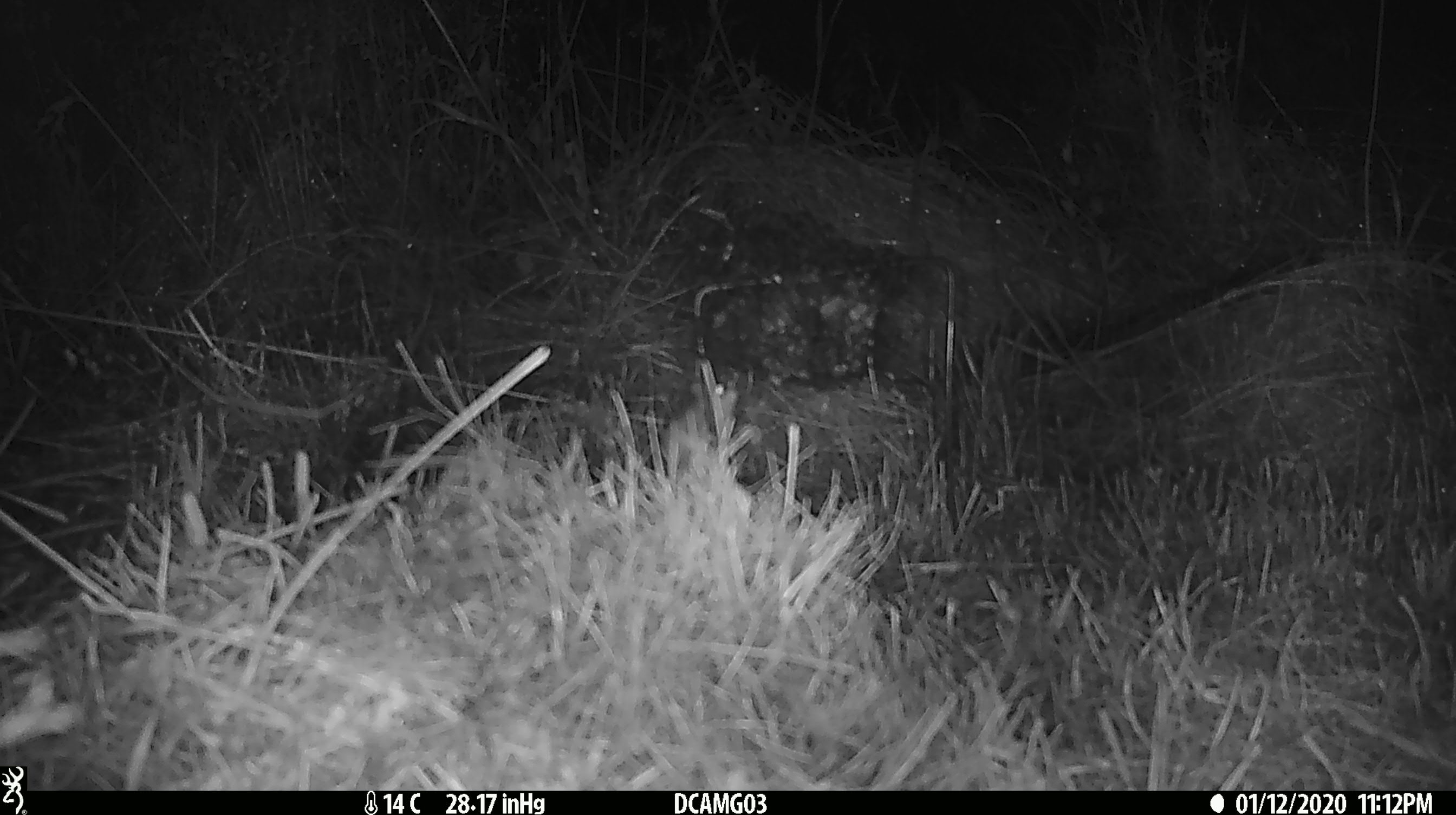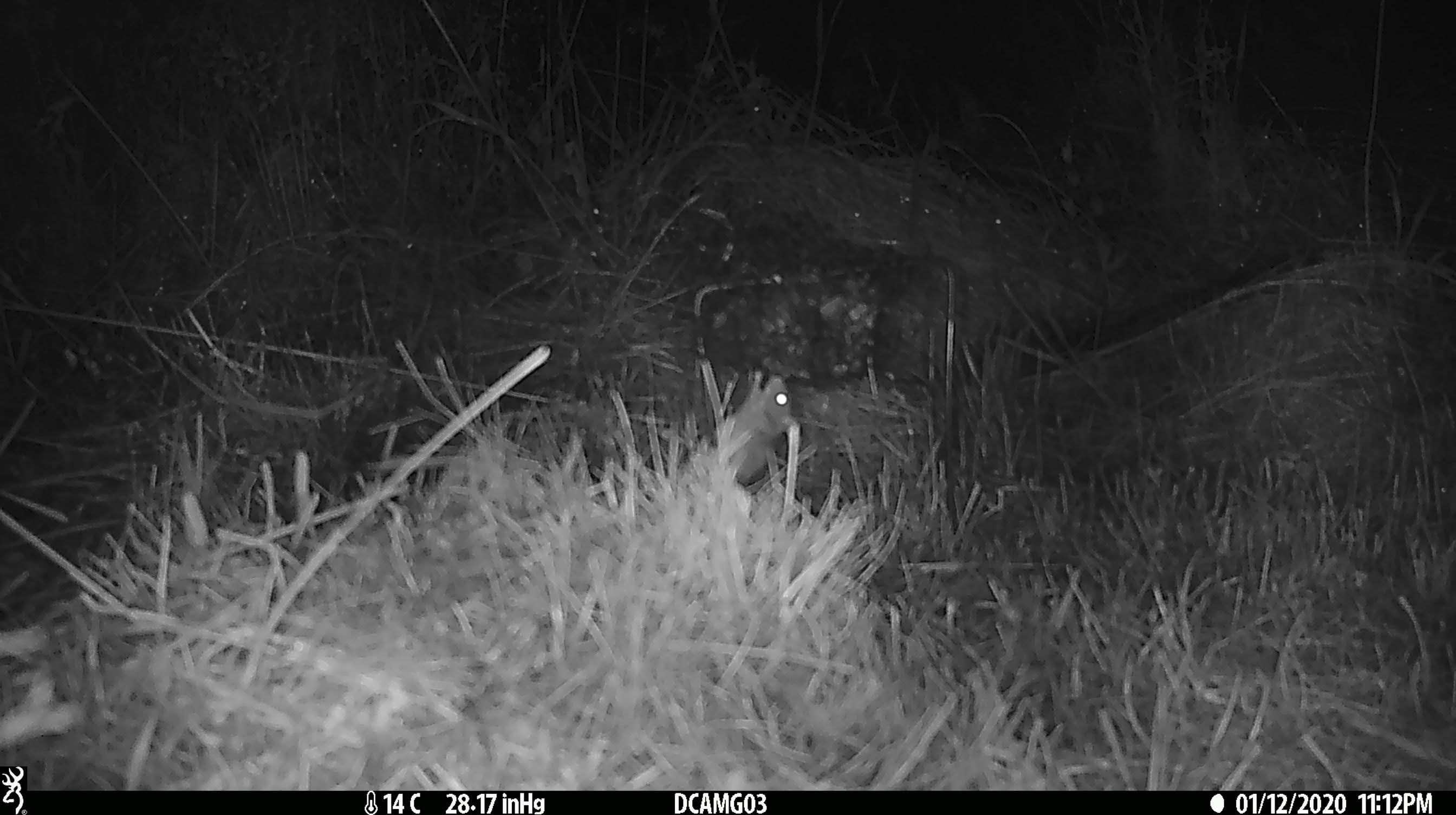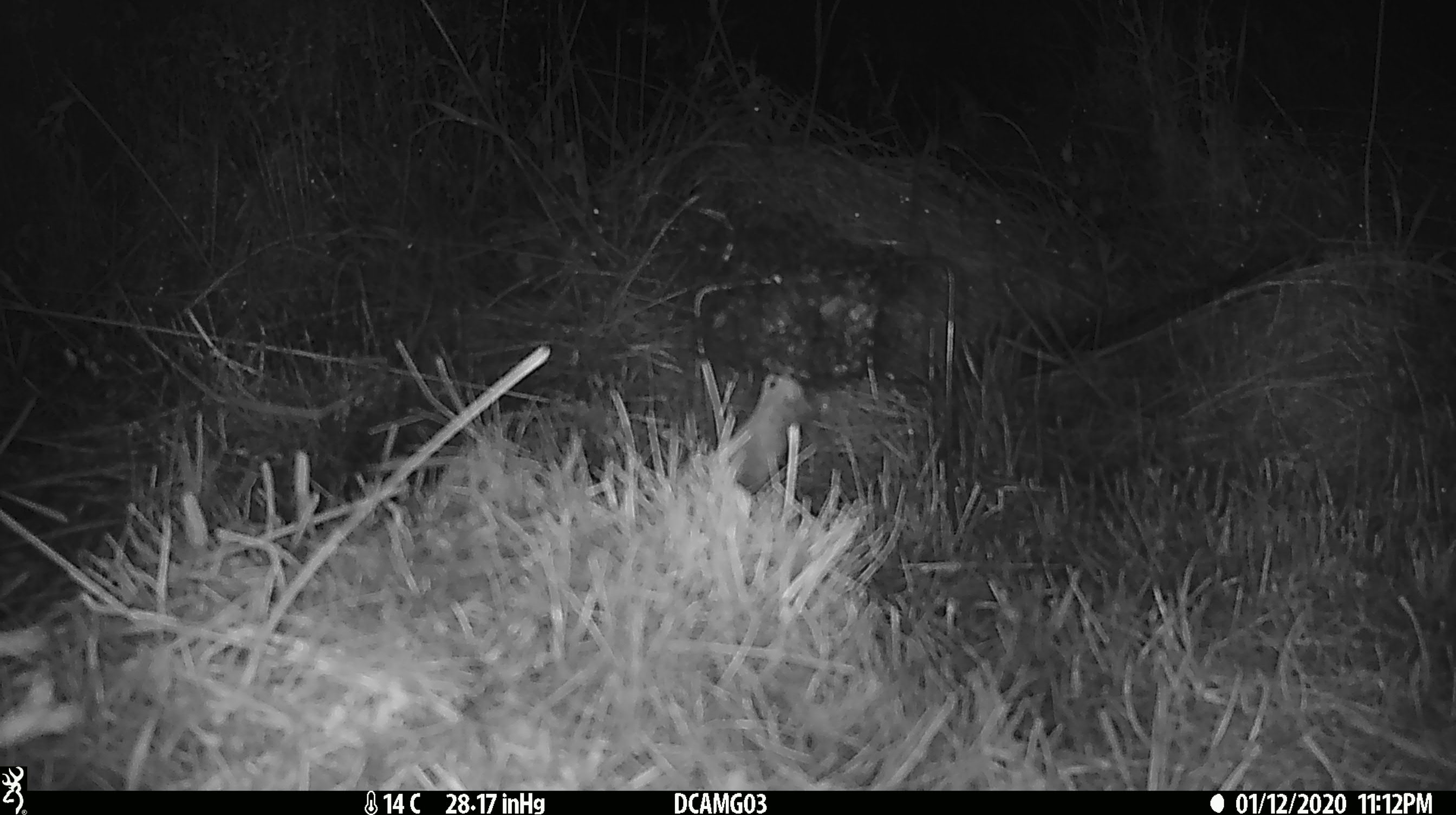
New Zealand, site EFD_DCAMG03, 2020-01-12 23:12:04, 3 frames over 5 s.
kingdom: Animalia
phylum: Chordata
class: Mammalia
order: Rodentia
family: Muridae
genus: Mus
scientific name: Mus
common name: mouse